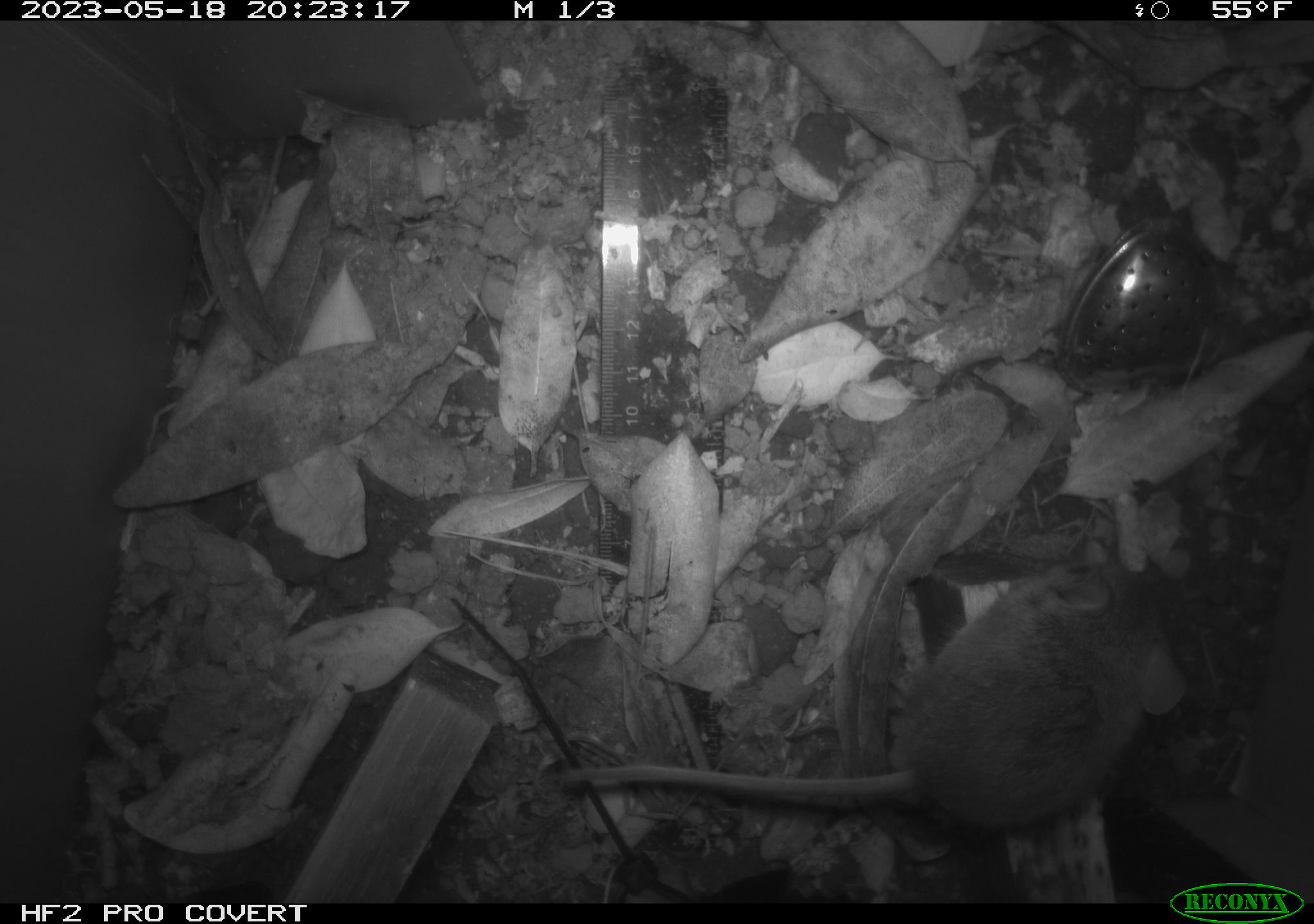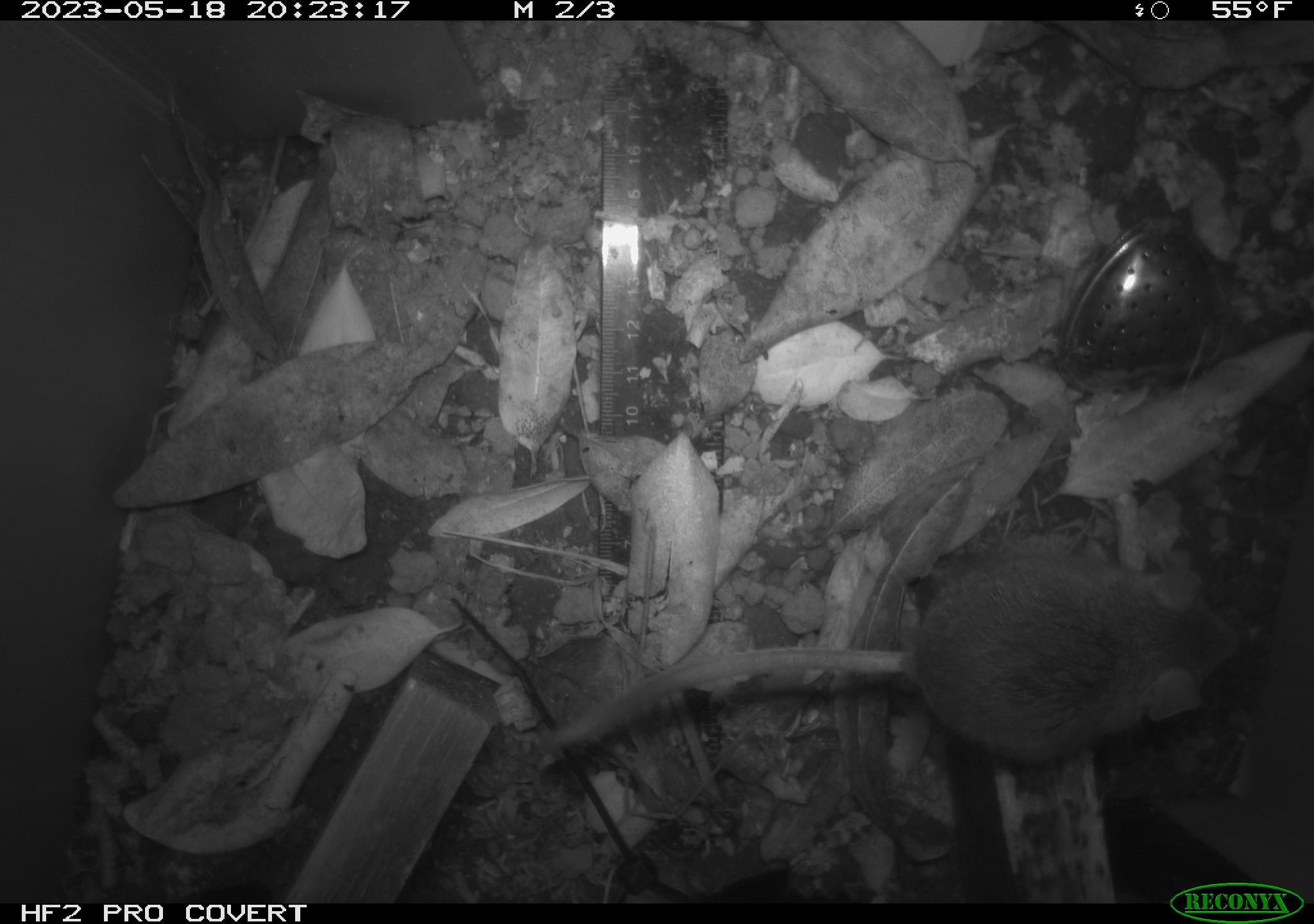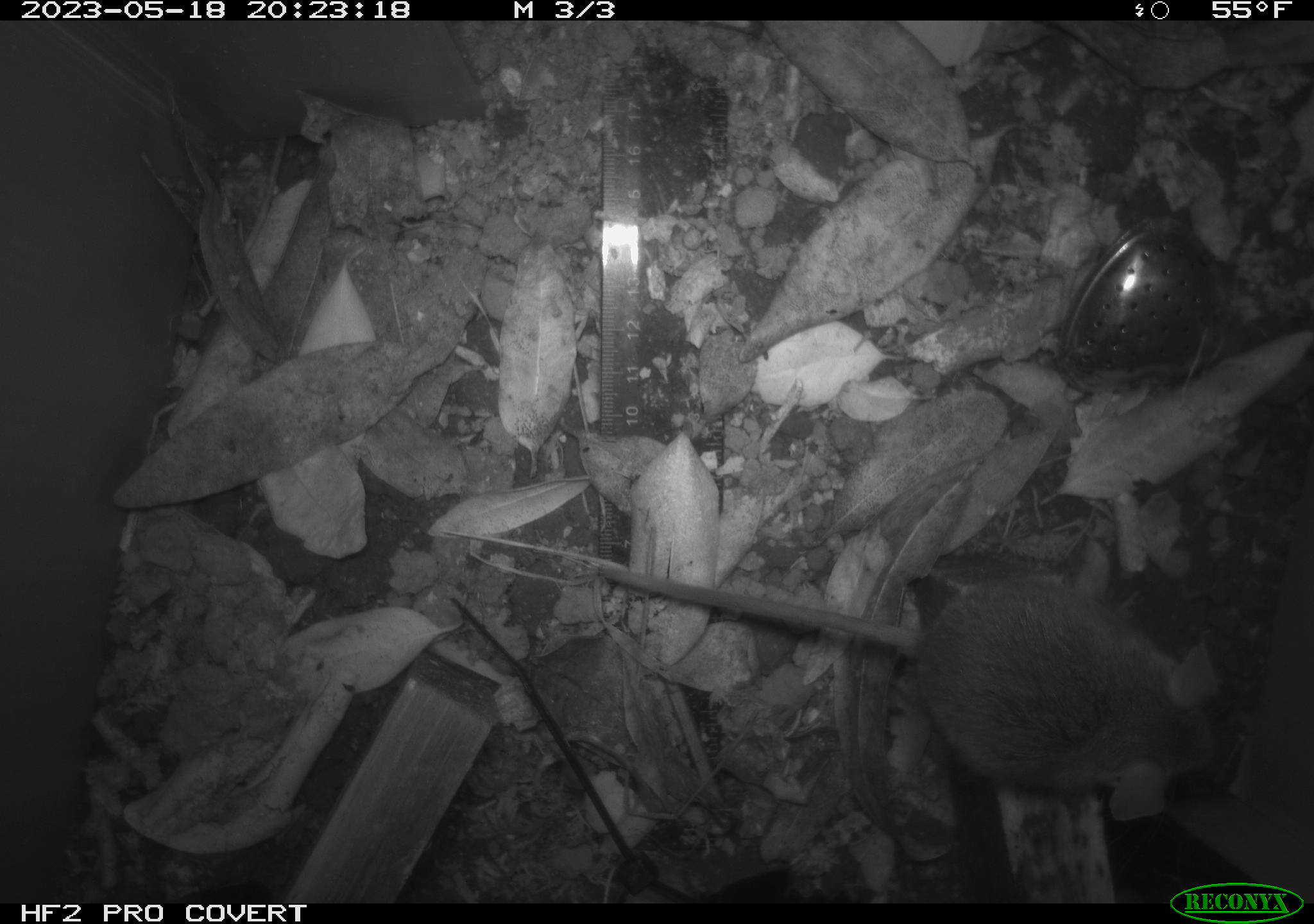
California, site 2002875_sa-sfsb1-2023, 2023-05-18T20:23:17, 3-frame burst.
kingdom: Animalia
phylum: Chordata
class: Mammalia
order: Rodentia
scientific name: Rodentia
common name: mouse species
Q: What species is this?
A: Mouse species (Rodentia).